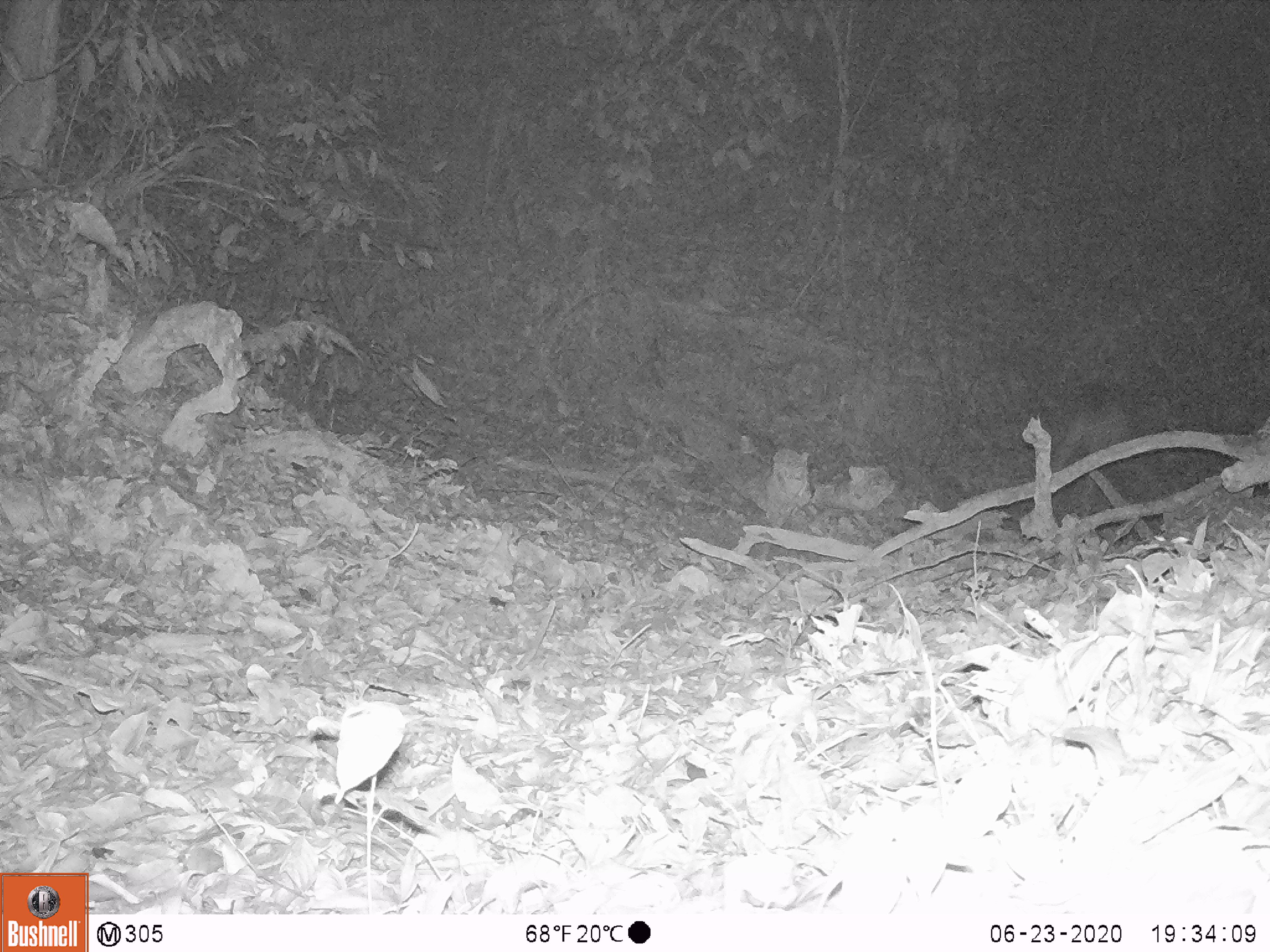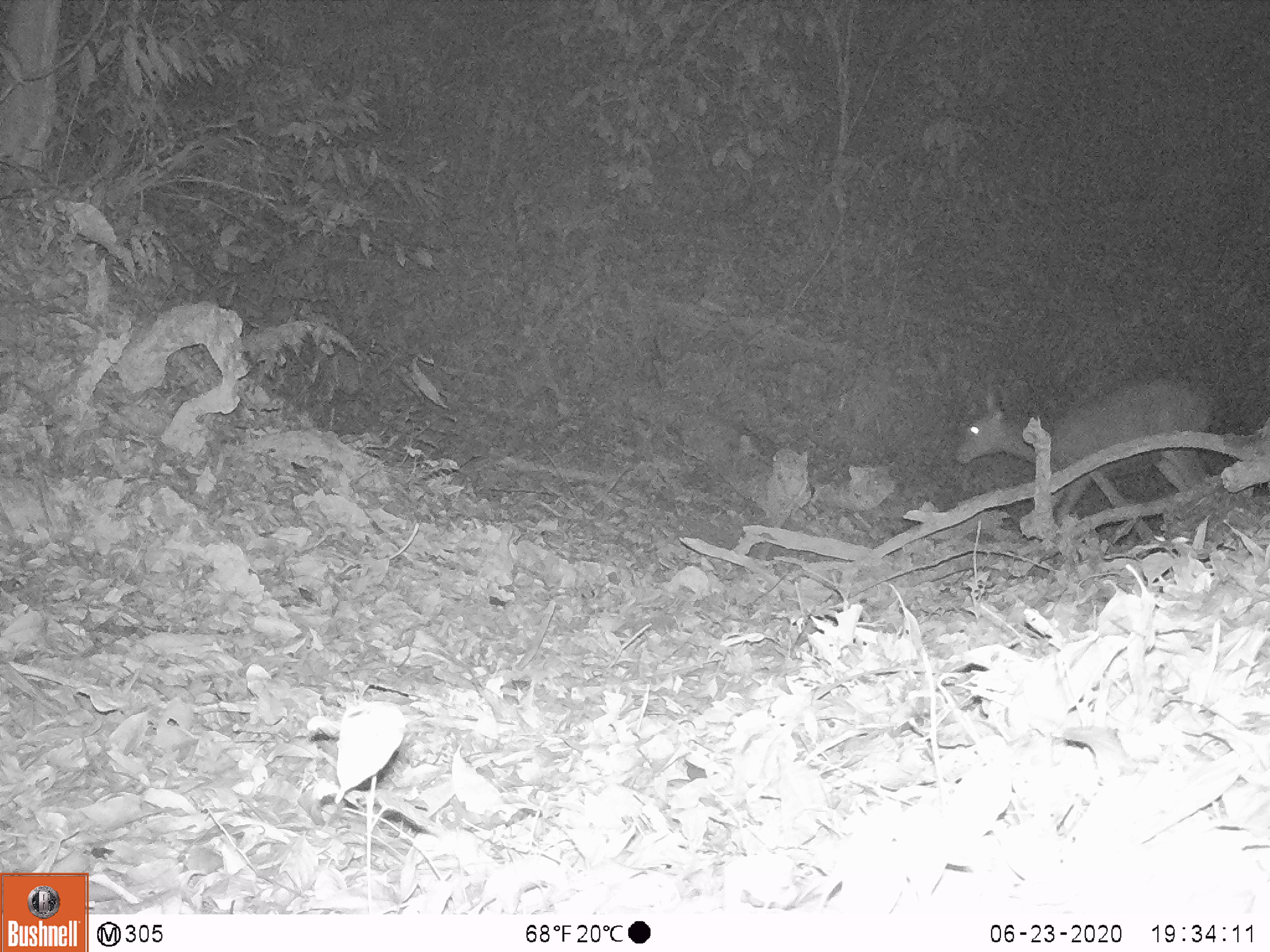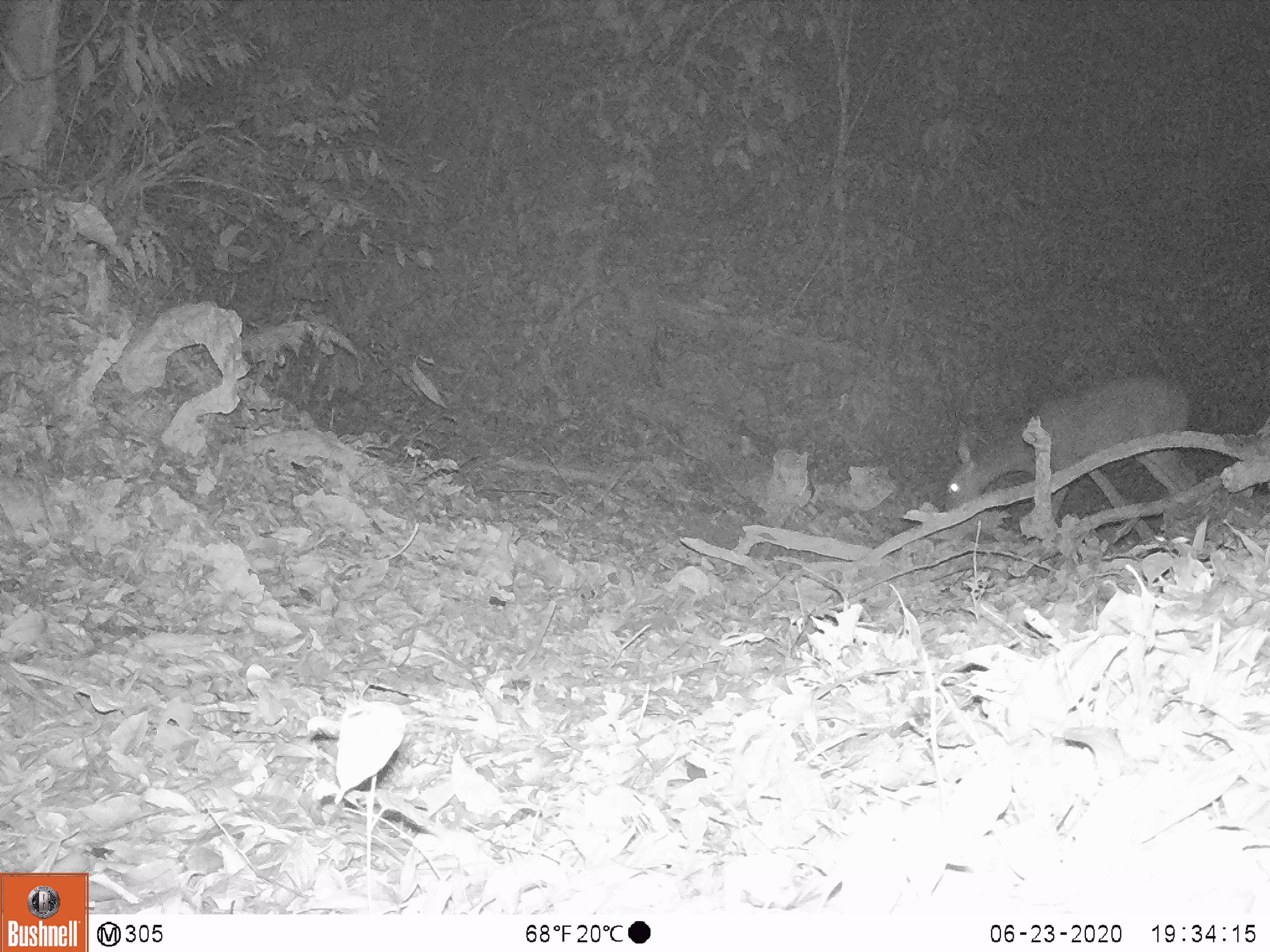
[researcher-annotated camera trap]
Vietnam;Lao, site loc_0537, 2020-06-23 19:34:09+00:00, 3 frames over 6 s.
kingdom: Animalia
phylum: Chordata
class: Mammalia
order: Artiodactyla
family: Cervidae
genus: Rusa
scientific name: Rusa unicolor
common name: sambar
Sambar (Rusa unicolor). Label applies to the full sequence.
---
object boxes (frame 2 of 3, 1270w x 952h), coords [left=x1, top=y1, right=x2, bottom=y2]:
sambar: [left=954, top=380, right=1217, bottom=522]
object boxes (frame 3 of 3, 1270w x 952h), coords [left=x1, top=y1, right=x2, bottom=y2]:
sambar: [left=943, top=379, right=1198, bottom=522]